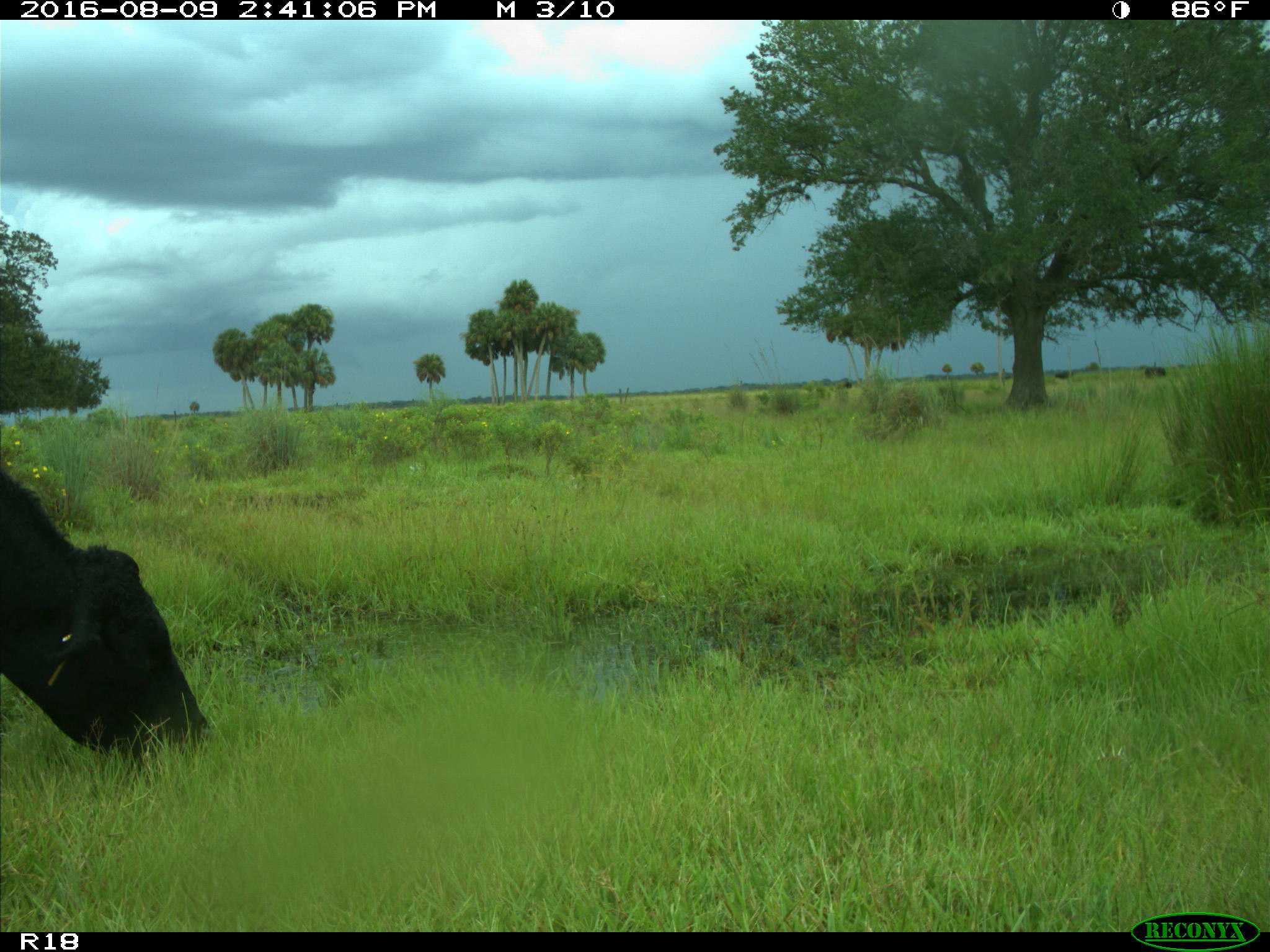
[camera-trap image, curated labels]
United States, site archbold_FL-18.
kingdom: Animalia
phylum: Chordata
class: Mammalia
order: Artiodactyla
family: Bovidae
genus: Bos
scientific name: Bos taurus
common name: domestic cow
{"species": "Bos taurus (domestic cow)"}